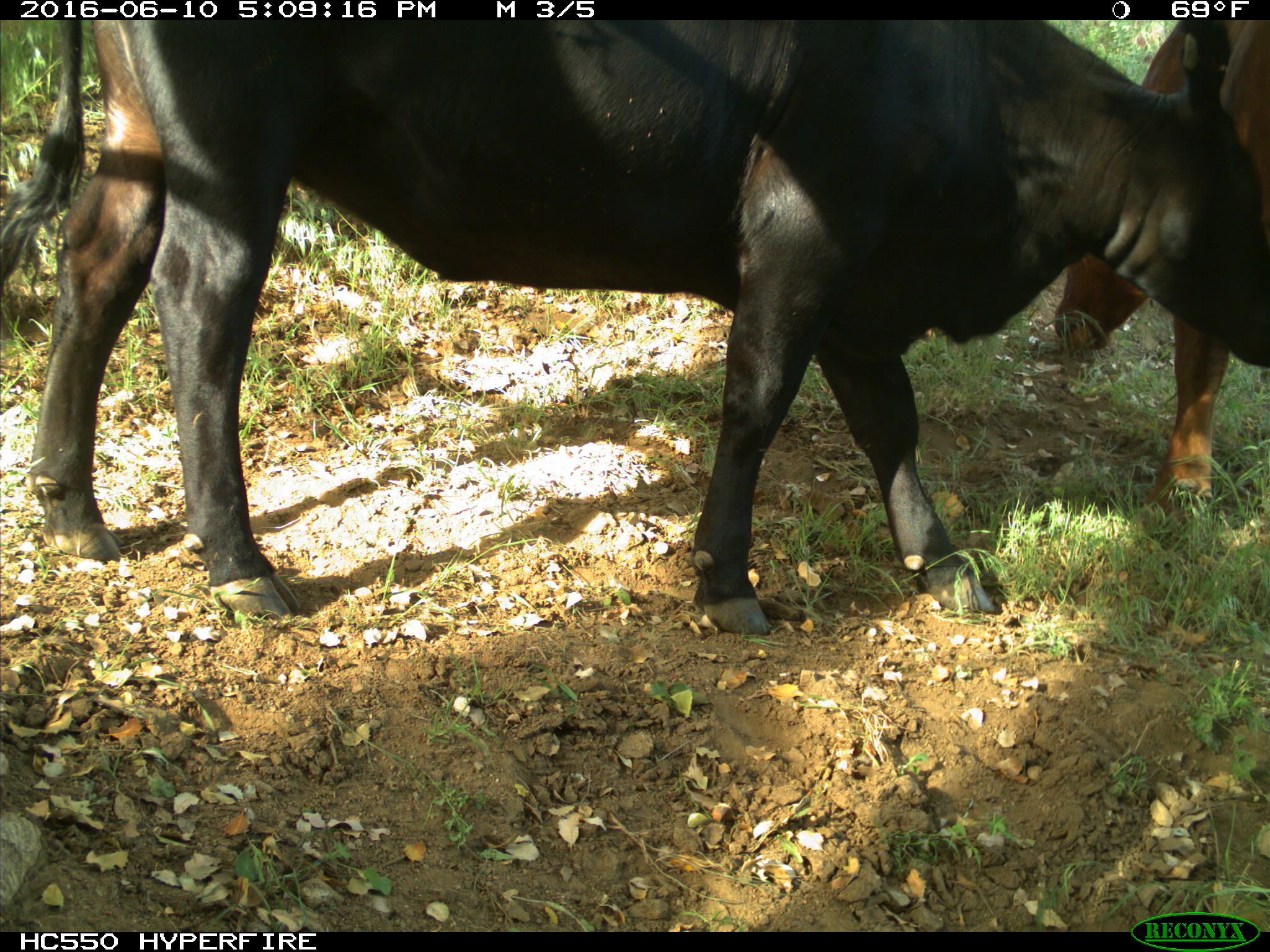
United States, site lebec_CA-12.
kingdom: Animalia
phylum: Chordata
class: Mammalia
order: Artiodactyla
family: Bovidae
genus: Bos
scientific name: Bos taurus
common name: domestic cow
Bos taurus (domestic cow).